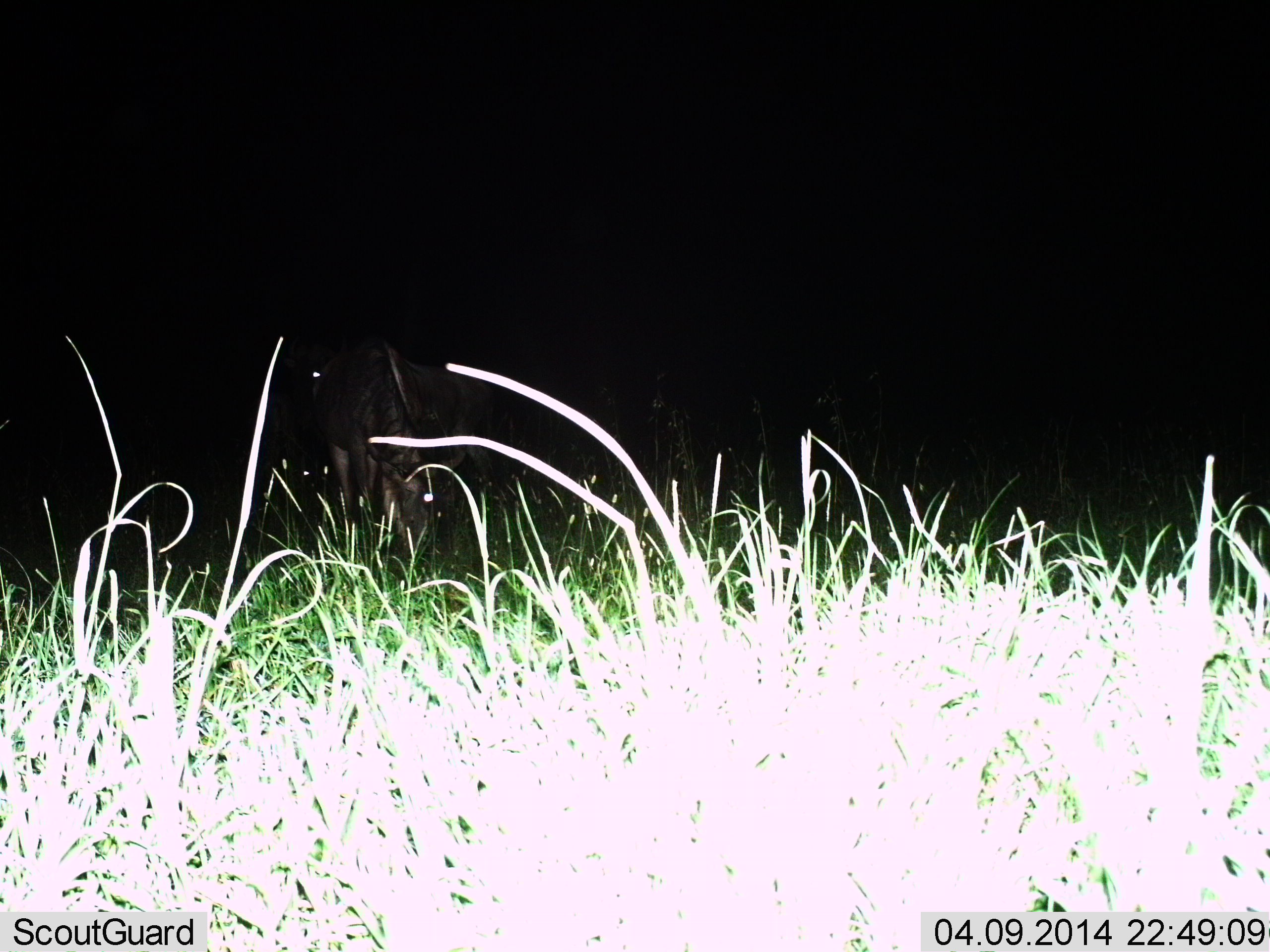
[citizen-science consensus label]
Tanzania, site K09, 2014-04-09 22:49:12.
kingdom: Animalia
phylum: Chordata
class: Mammalia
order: Artiodactyla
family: Bovidae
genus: Connochaetes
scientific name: Connochaetes taurinus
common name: blue wildebeest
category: wildebeest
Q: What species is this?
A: Wildebeest (blue wildebeest) (Connochaetes taurinus).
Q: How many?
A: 1.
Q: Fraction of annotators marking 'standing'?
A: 30%.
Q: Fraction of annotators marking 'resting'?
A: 0%.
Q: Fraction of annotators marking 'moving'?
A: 0%.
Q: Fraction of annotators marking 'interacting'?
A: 0%.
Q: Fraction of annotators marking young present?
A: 0%.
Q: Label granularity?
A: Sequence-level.